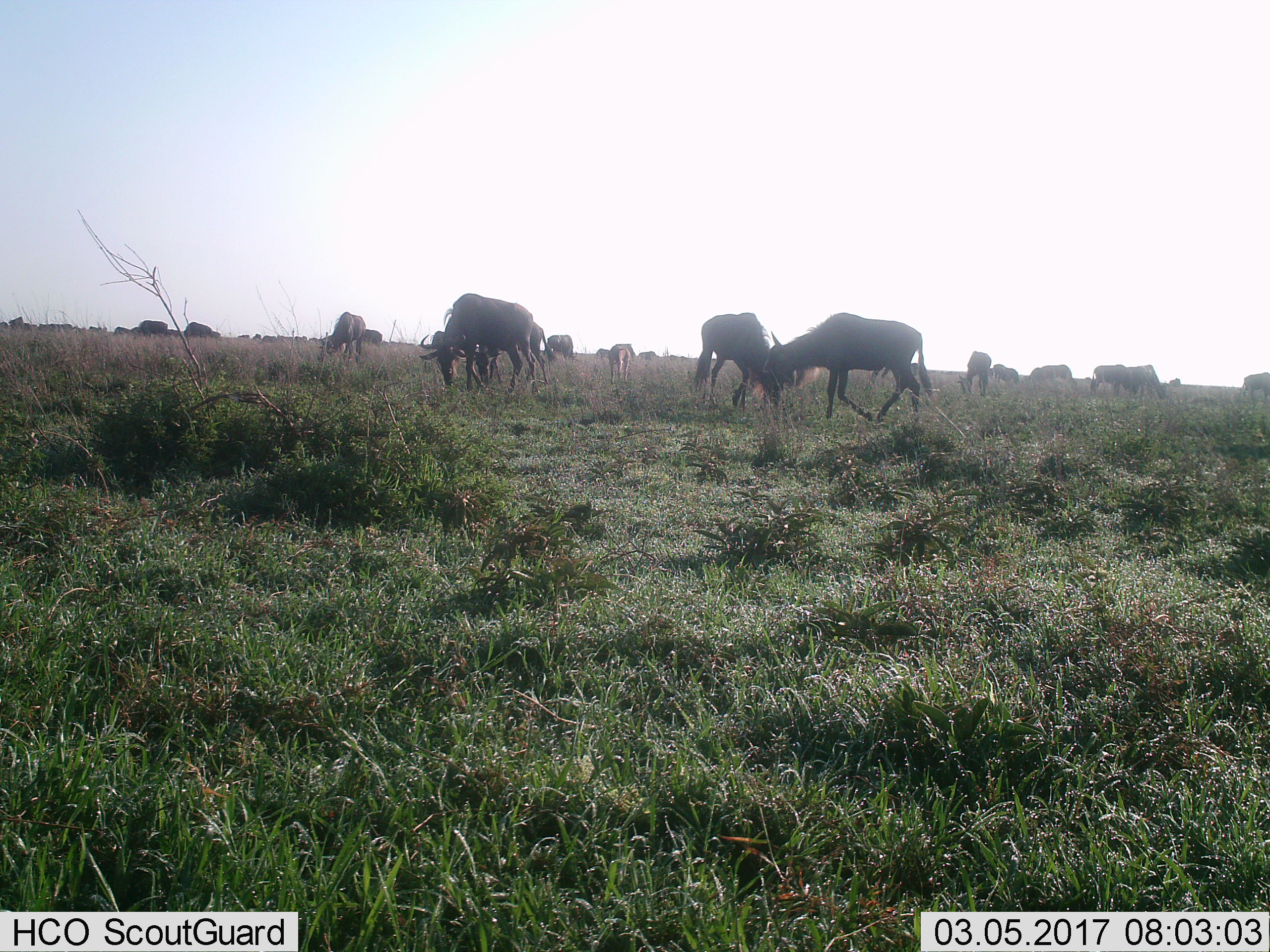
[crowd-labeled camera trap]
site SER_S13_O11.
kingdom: Animalia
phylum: Chordata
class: Mammalia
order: Artiodactyla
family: Bovidae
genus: Connochaetes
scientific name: Connochaetes taurinus taurinus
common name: blue wildebeest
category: wildebeestblue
Wildebeestblue (blue wildebeest) (Connochaetes taurinus taurinus), count 11-50. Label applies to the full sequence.